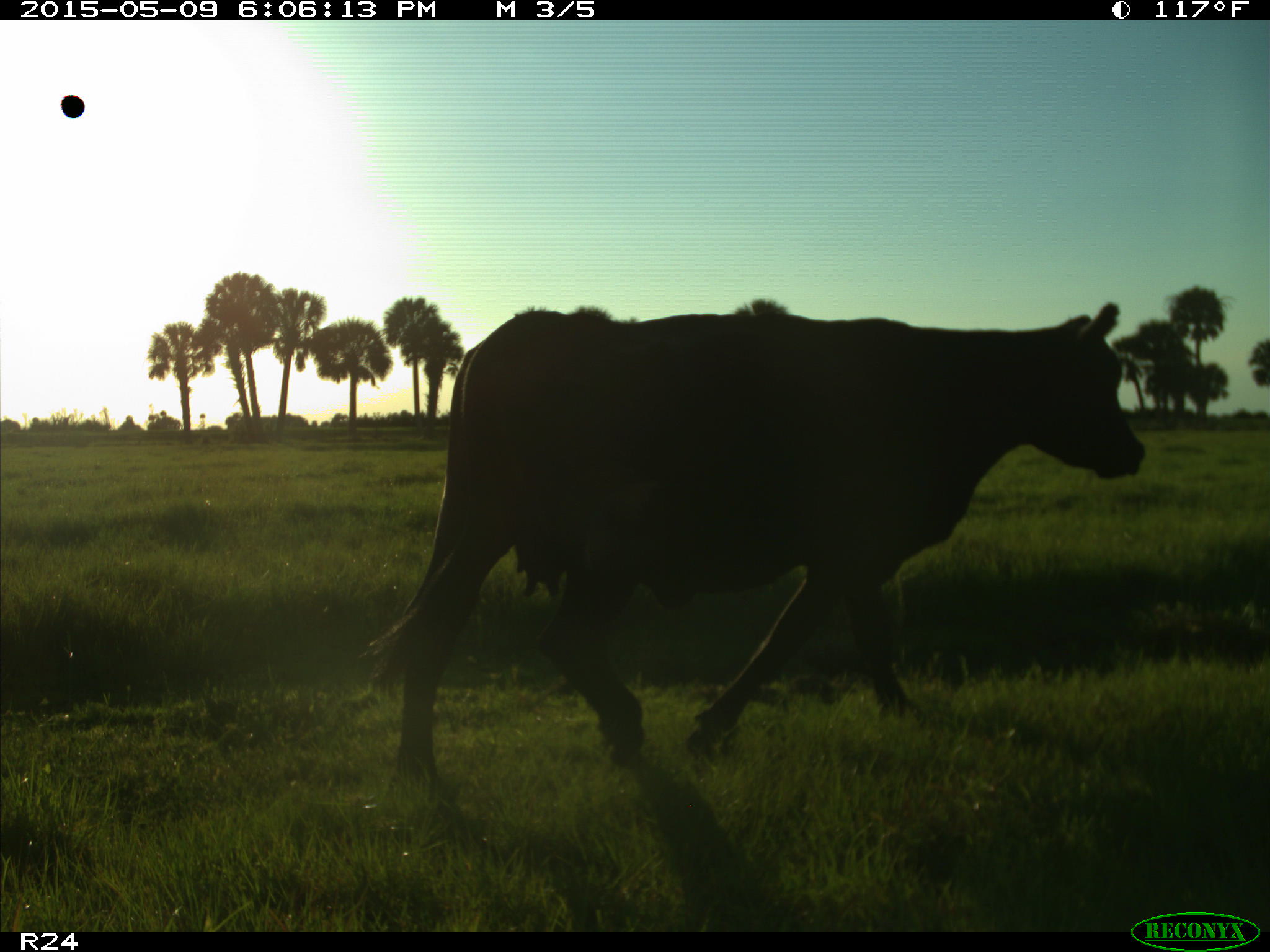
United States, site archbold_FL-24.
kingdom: Animalia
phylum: Chordata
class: Mammalia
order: Artiodactyla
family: Bovidae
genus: Bos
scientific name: Bos taurus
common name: domestic cow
Bos taurus (domestic cow).